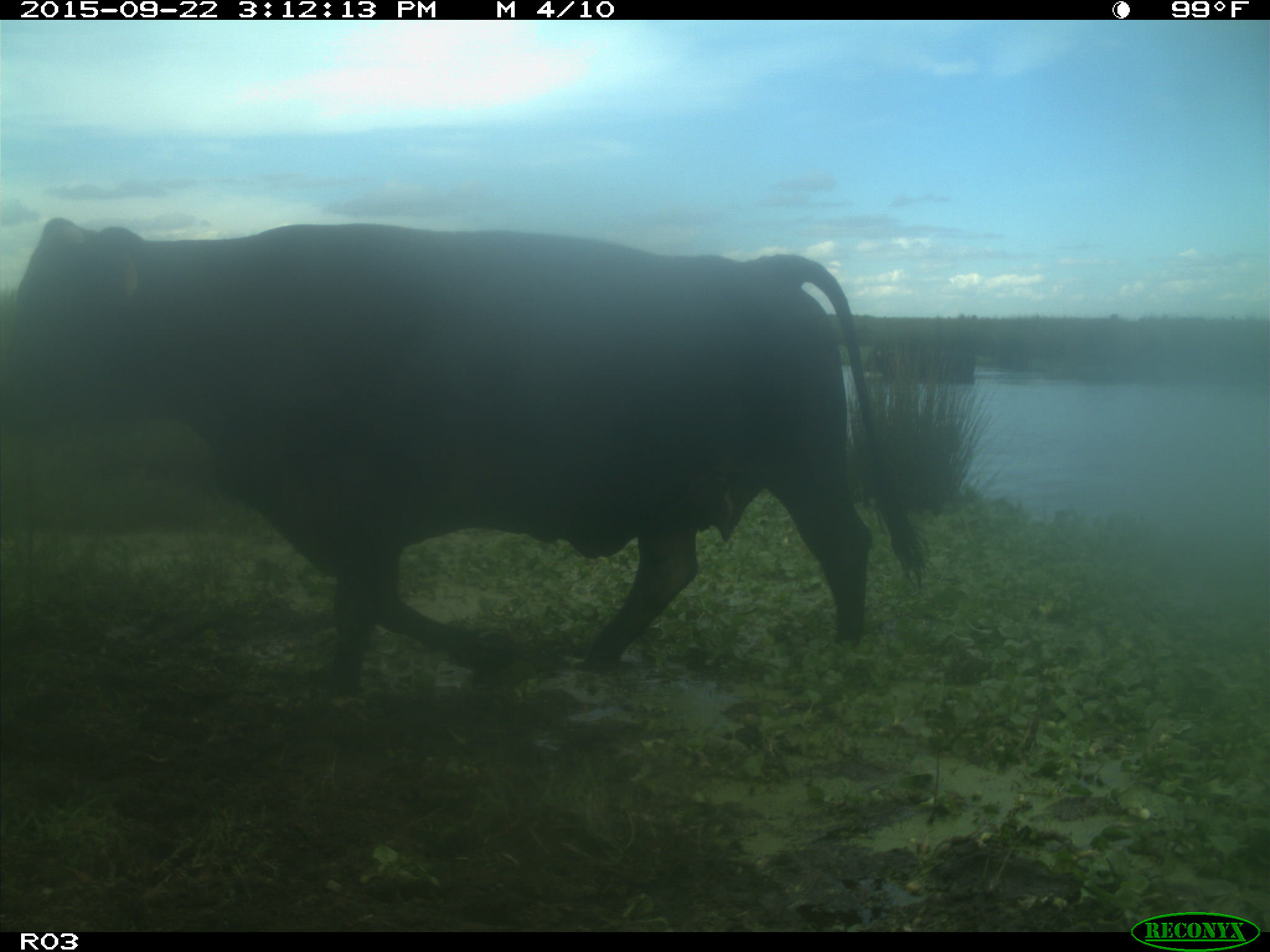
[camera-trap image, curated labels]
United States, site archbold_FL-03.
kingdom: Animalia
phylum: Chordata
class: Mammalia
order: Artiodactyla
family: Bovidae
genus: Bos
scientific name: Bos taurus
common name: domestic cow